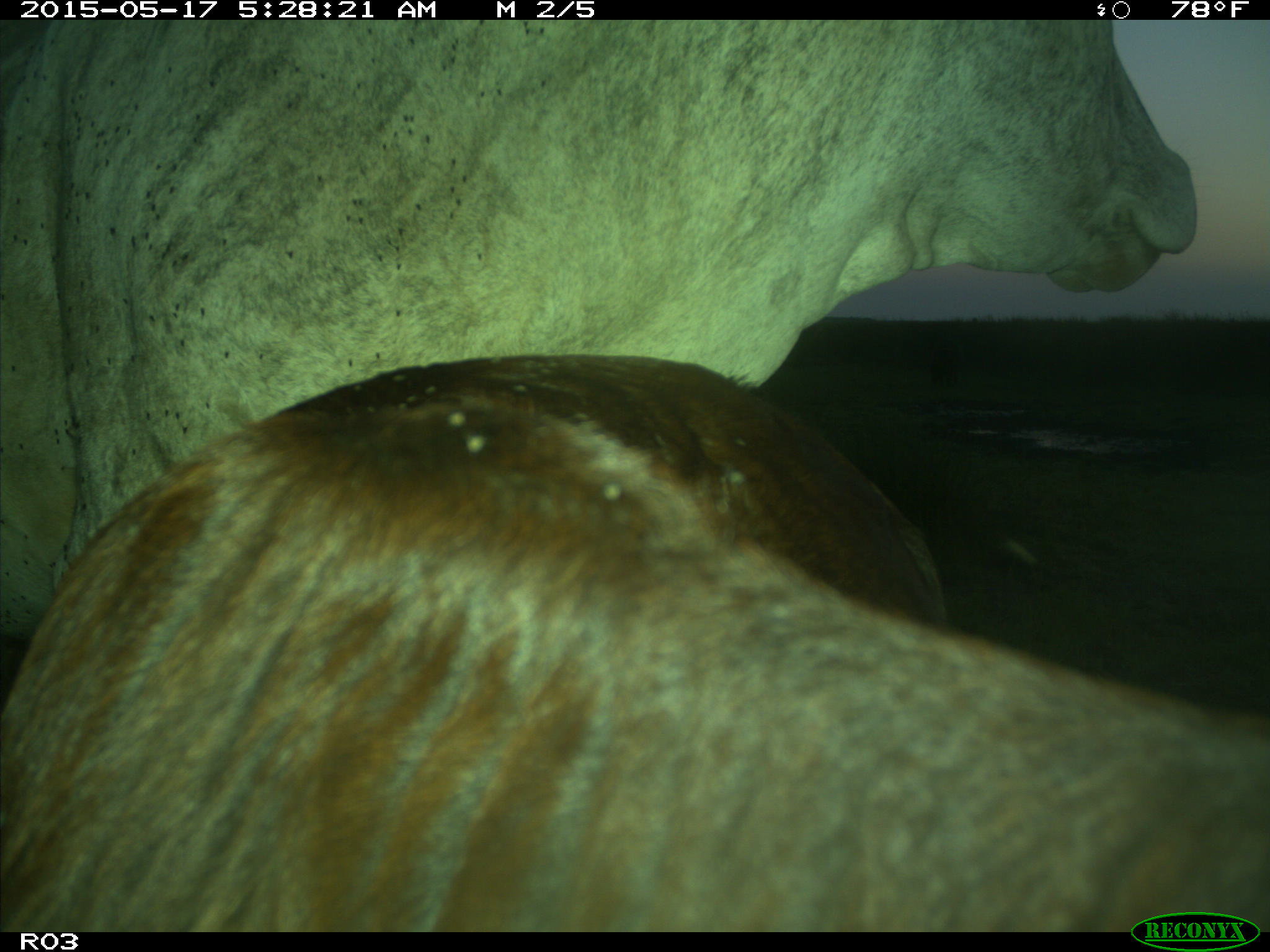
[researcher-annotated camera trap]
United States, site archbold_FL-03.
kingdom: Animalia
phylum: Chordata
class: Mammalia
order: Artiodactyla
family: Bovidae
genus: Bos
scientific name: Bos taurus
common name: domestic cow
Bos taurus (domestic cow).